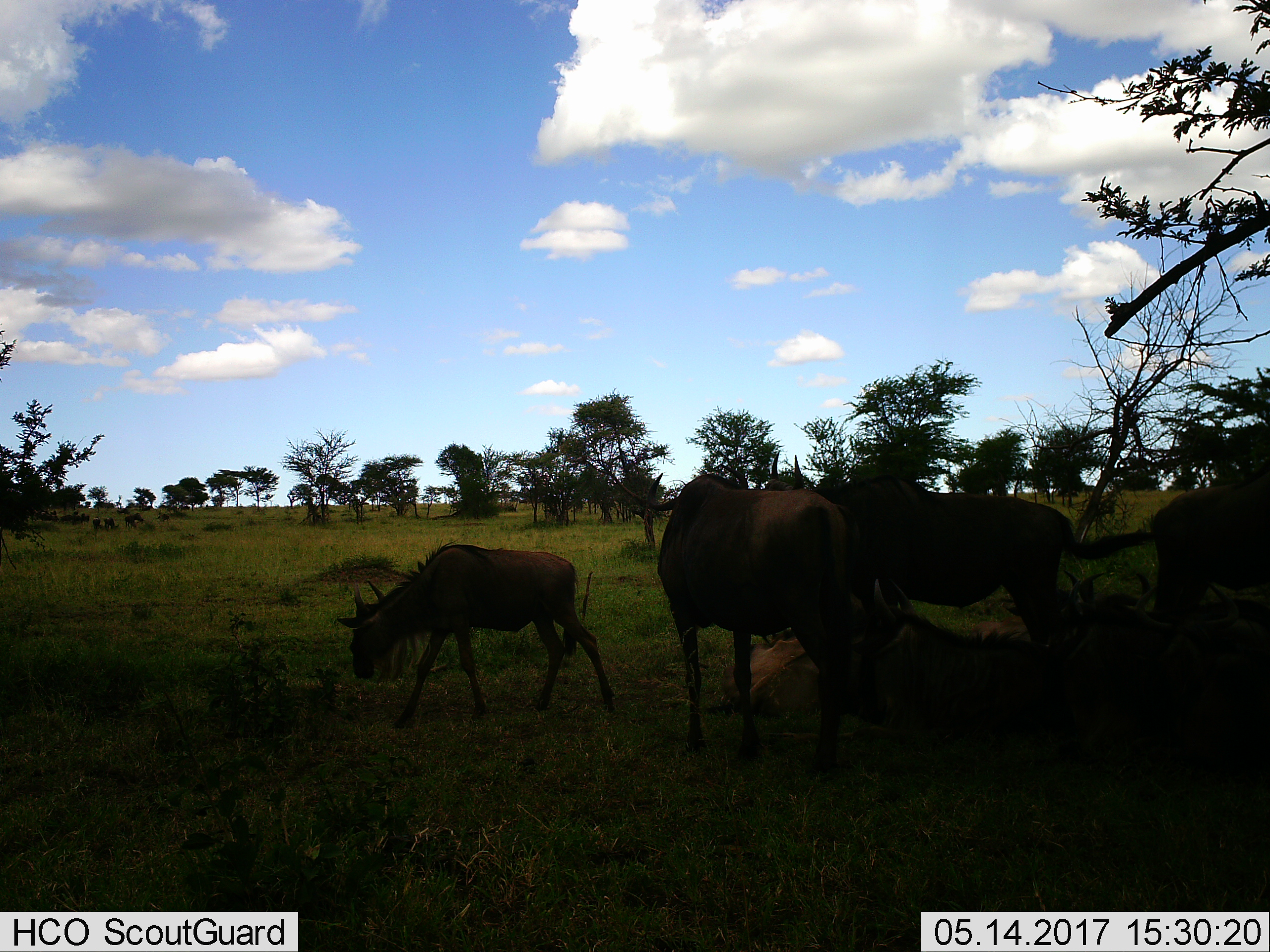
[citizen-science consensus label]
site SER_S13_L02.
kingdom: Animalia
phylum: Chordata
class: Mammalia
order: Artiodactyla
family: Bovidae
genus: Connochaetes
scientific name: Connochaetes taurinus taurinus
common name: blue wildebeest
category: wildebeestblue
Wildebeestblue (blue wildebeest) (Connochaetes taurinus taurinus), count 6. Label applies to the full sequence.